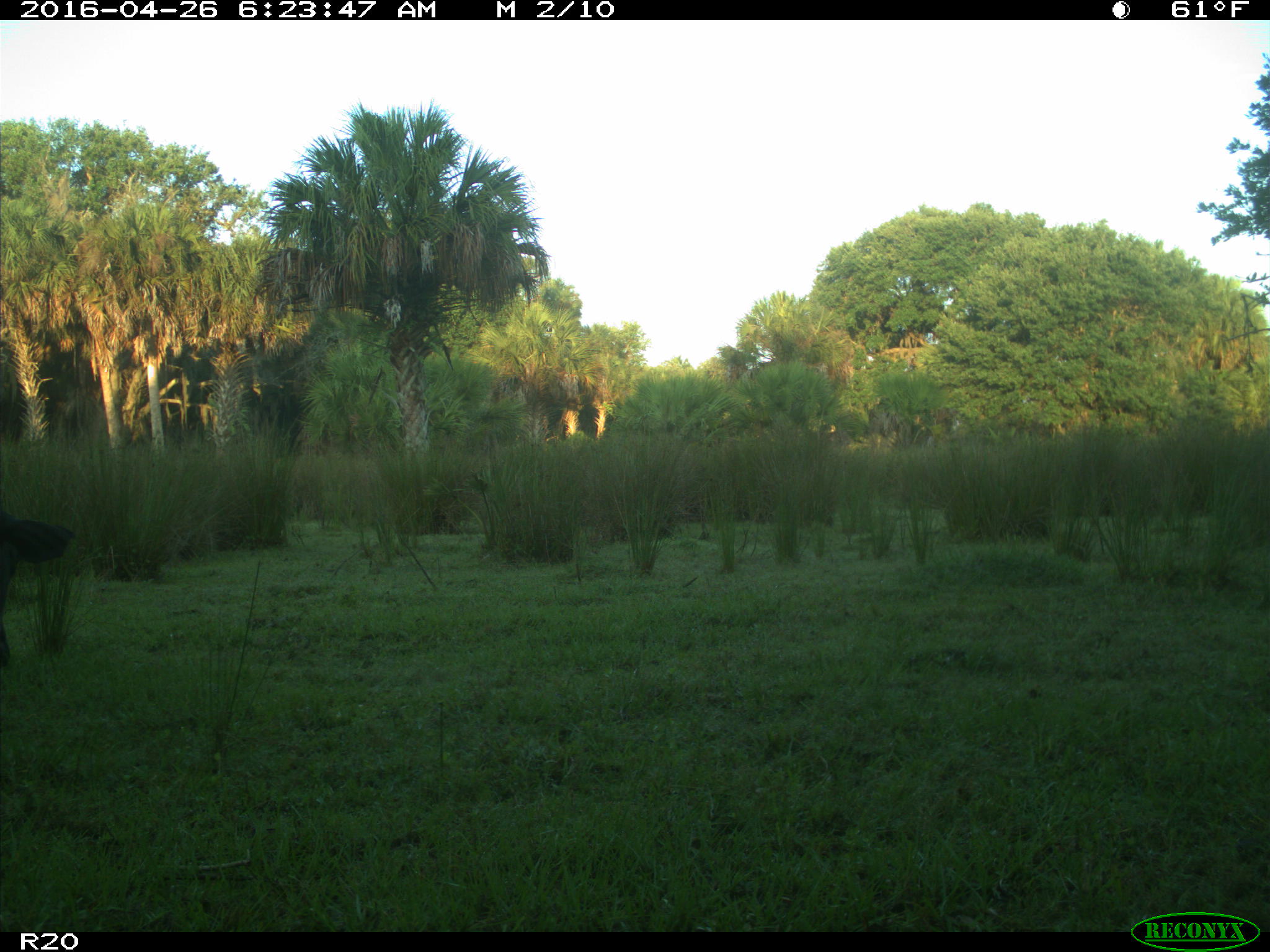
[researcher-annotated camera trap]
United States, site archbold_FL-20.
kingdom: Animalia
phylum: Chordata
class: Mammalia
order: Artiodactyla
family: Bovidae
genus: Bos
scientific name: Bos taurus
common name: domestic cow